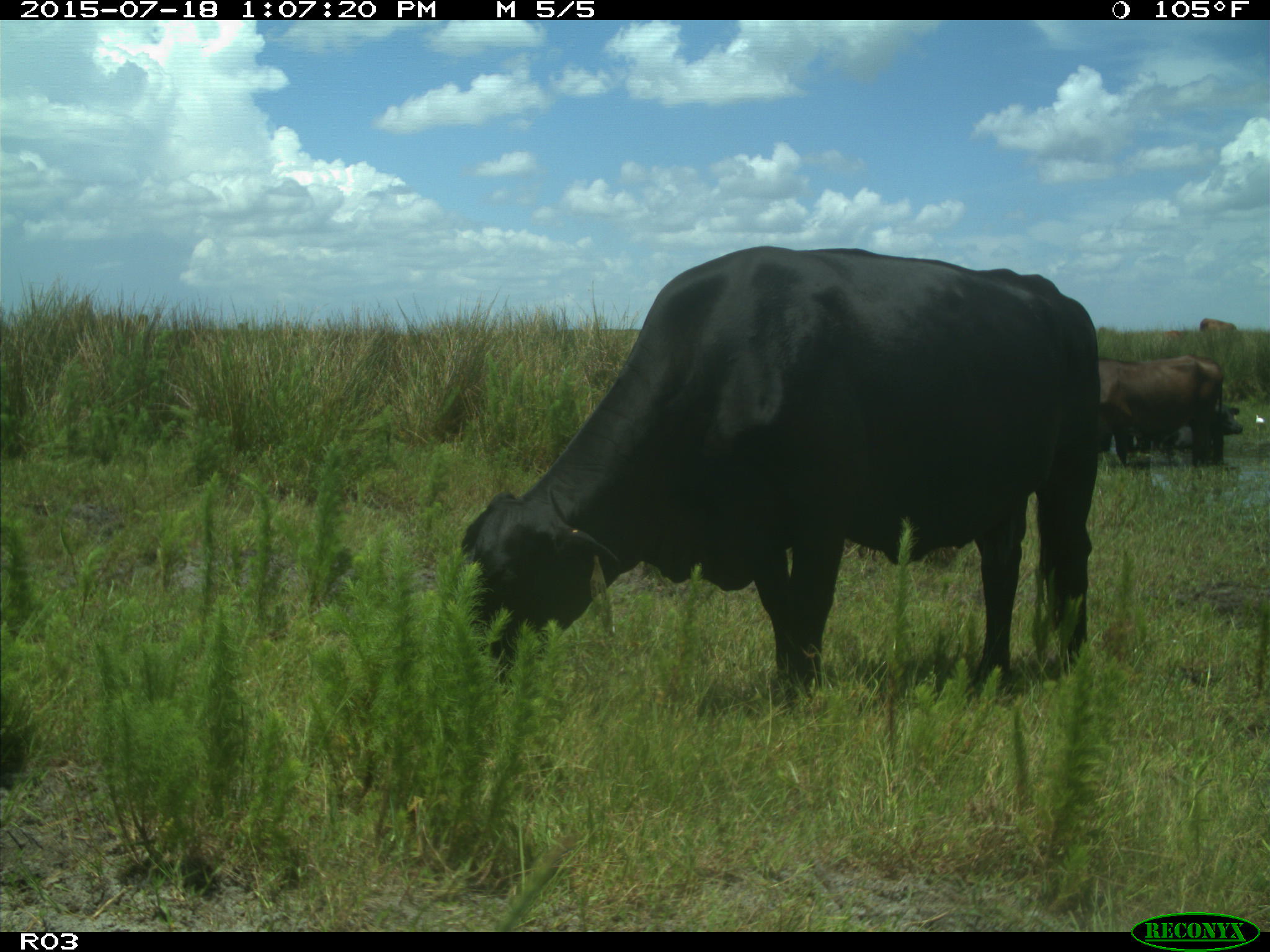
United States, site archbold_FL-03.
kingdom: Animalia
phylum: Chordata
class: Mammalia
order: Artiodactyla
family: Bovidae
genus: Bos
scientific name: Bos taurus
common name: domestic cow